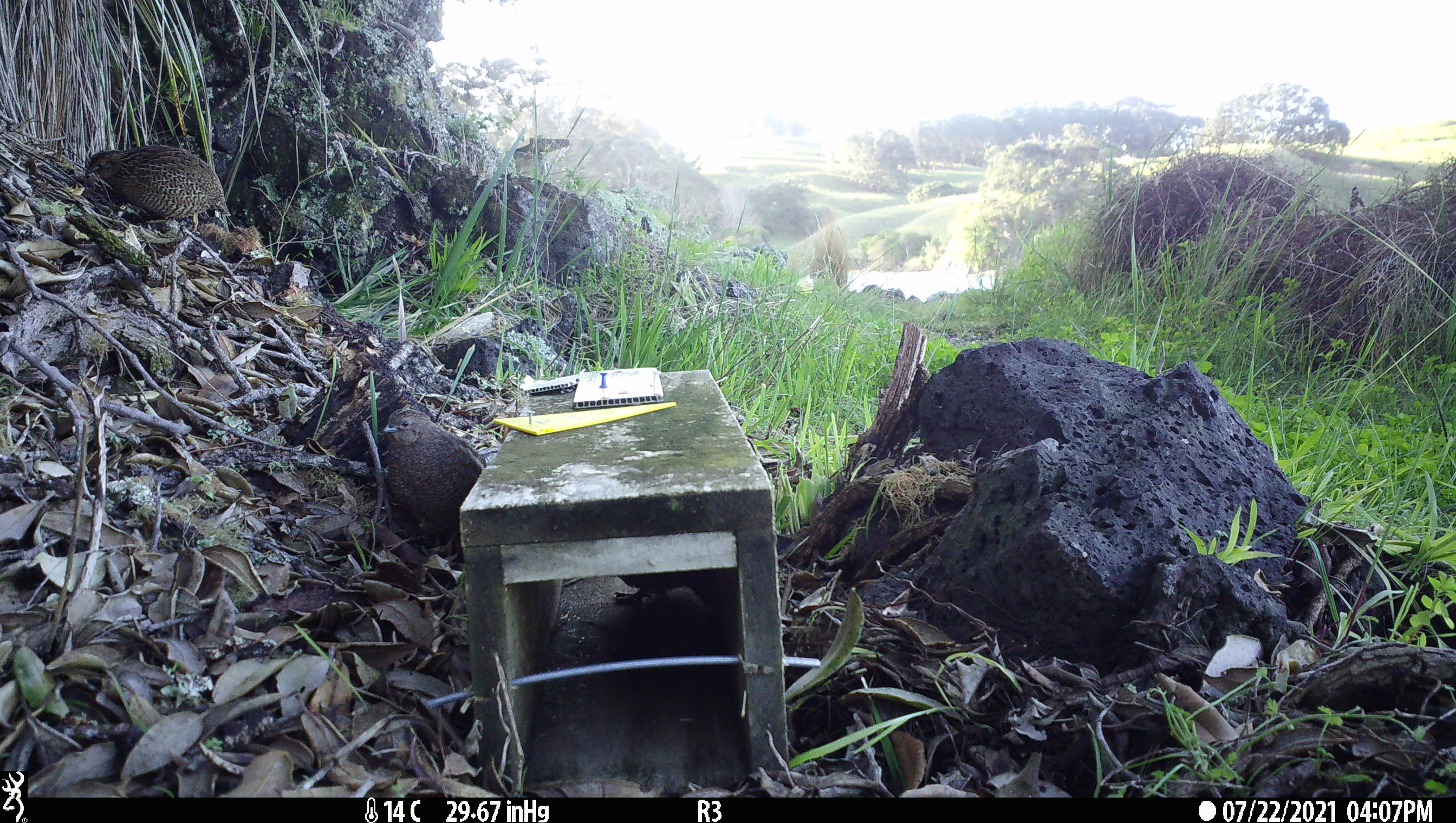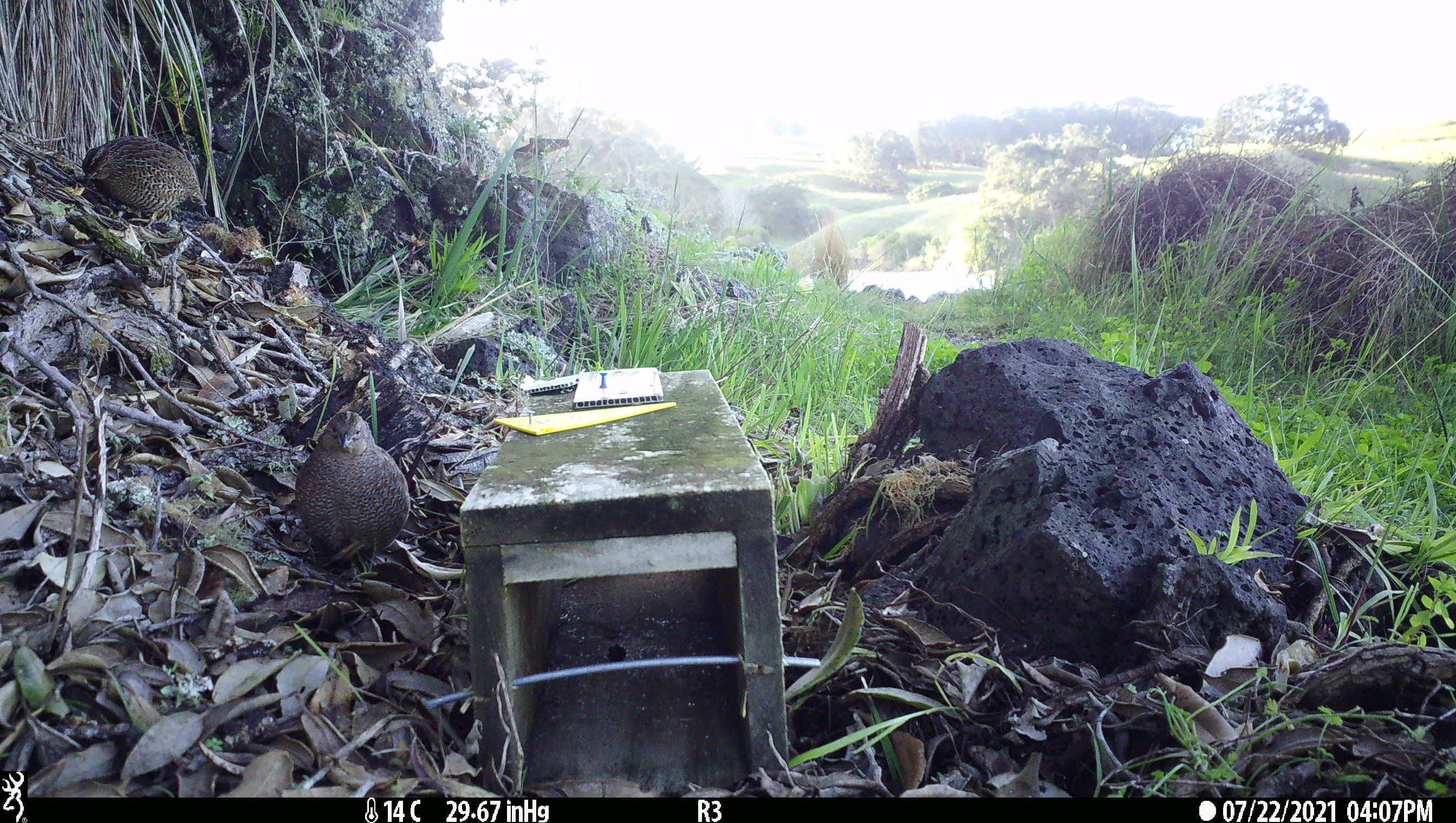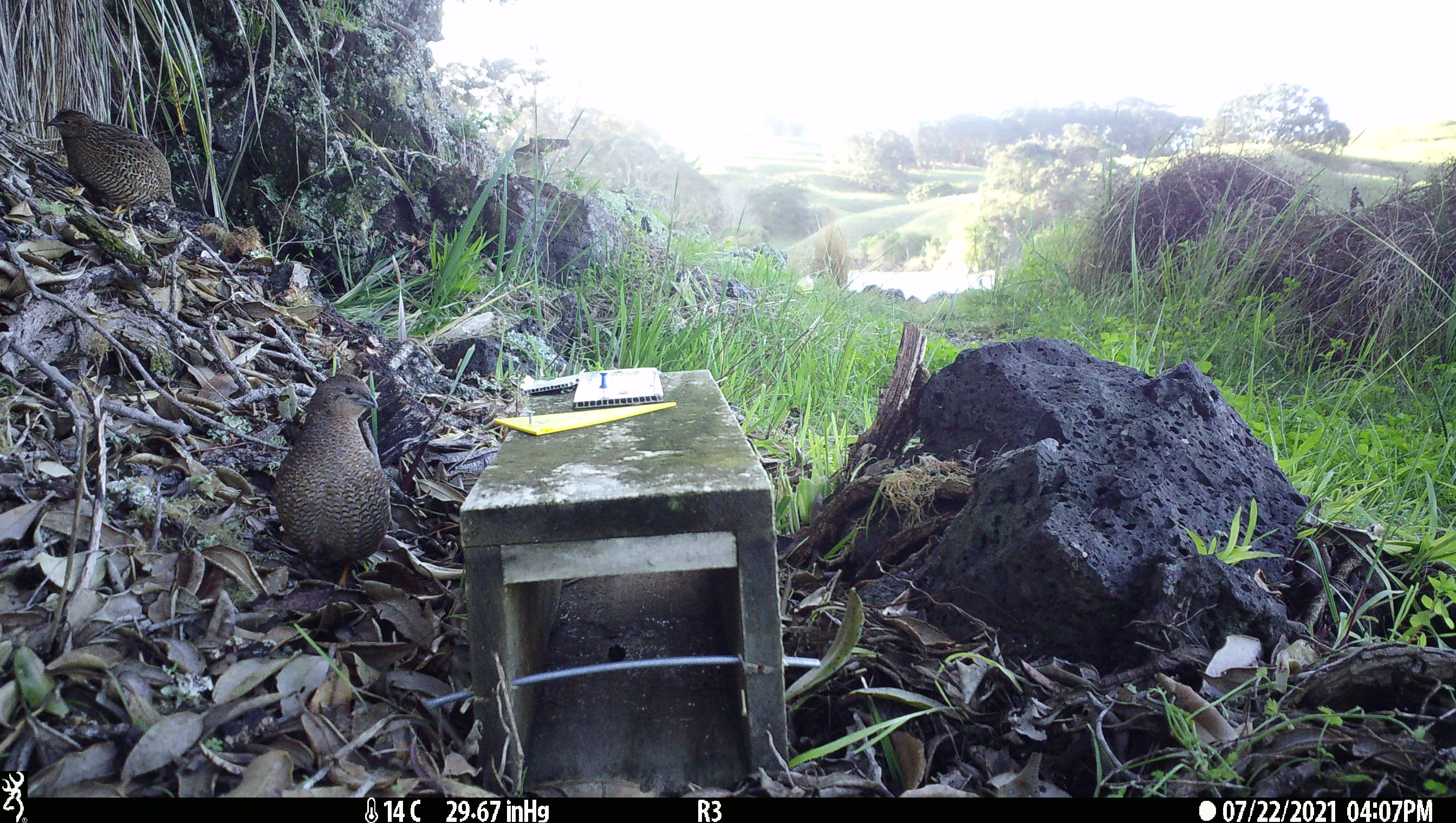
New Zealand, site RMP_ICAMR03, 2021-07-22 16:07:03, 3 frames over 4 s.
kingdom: Animalia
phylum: Chordata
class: Aves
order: Galliformes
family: Phasianidae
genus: Synoicus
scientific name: Synoicus ypsilophorus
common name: brown quail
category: quail brown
Quail brown (brown quail) (Synoicus ypsilophorus).